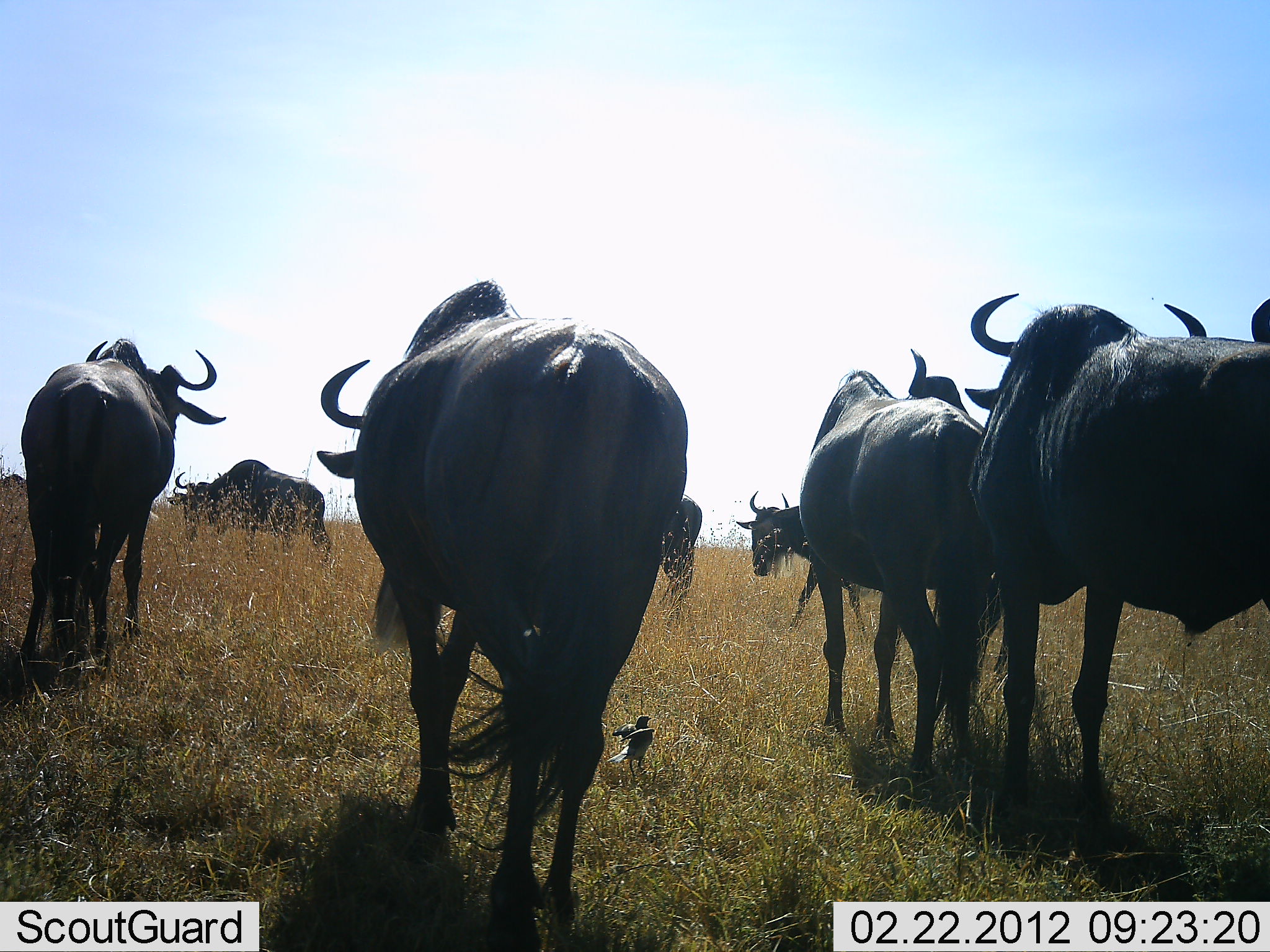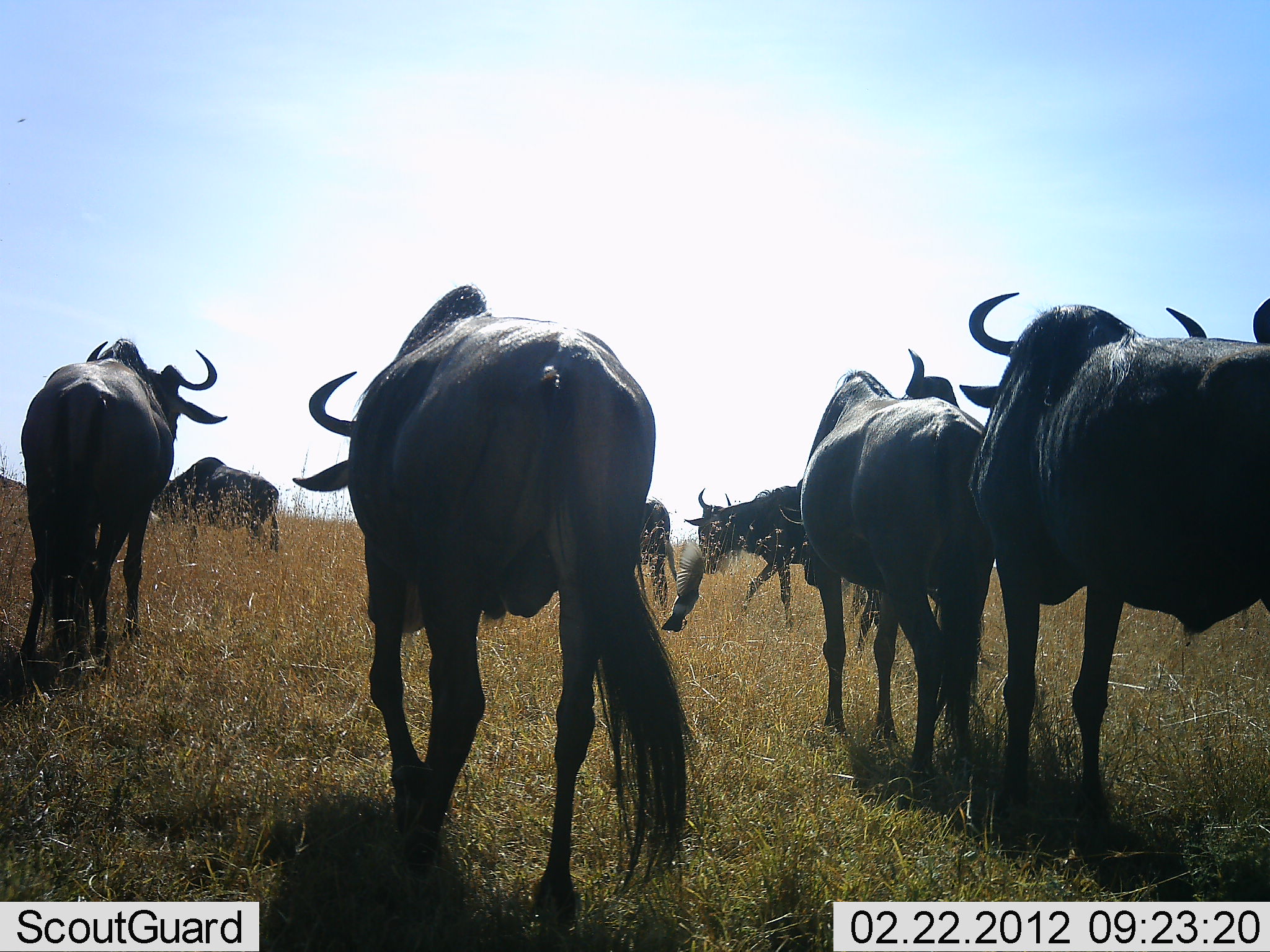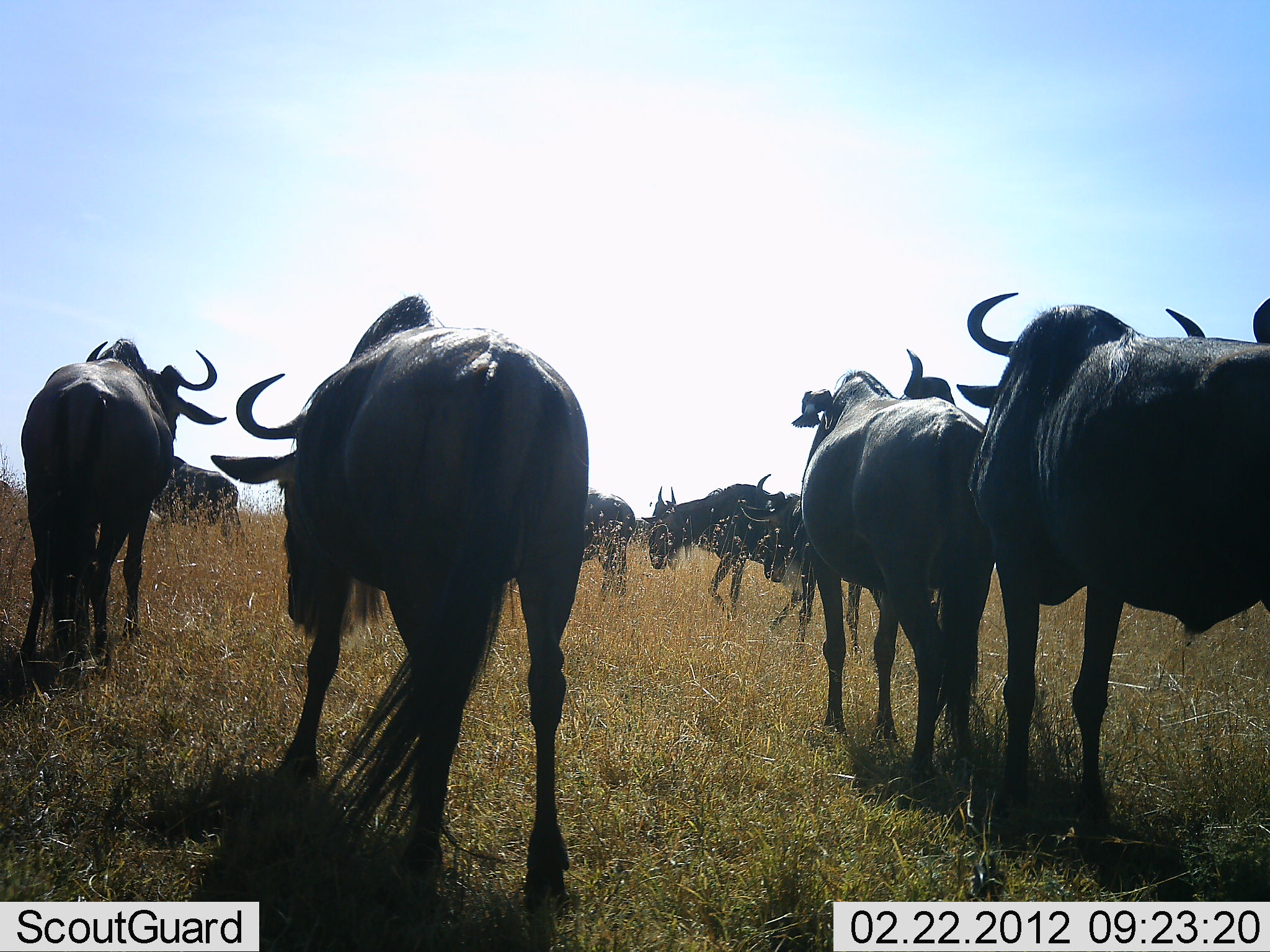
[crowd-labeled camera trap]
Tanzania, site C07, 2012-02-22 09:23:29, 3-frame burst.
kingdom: Animalia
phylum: Chordata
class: Mammalia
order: Artiodactyla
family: Bovidae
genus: Connochaetes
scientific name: Connochaetes taurinus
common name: blue wildebeest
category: wildebeest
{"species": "wildebeest (blue wildebeest) (Connochaetes taurinus)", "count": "9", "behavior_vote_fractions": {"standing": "61%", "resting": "0%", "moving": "94%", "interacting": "0%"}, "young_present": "0%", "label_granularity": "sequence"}